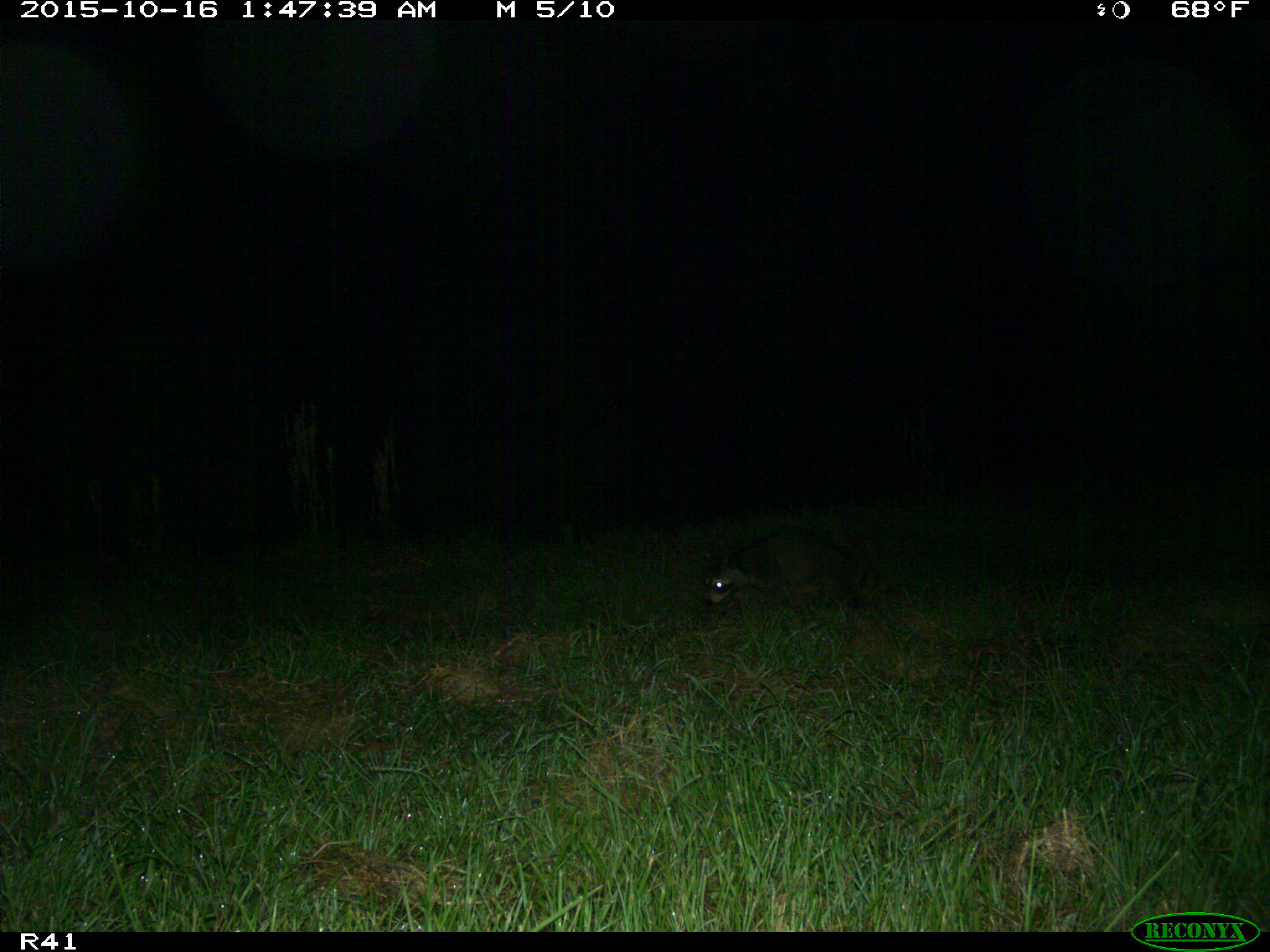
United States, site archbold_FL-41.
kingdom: Animalia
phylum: Chordata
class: Mammalia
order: Carnivora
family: Procyonidae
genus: Procyon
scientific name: Procyon lotor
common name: common raccoon